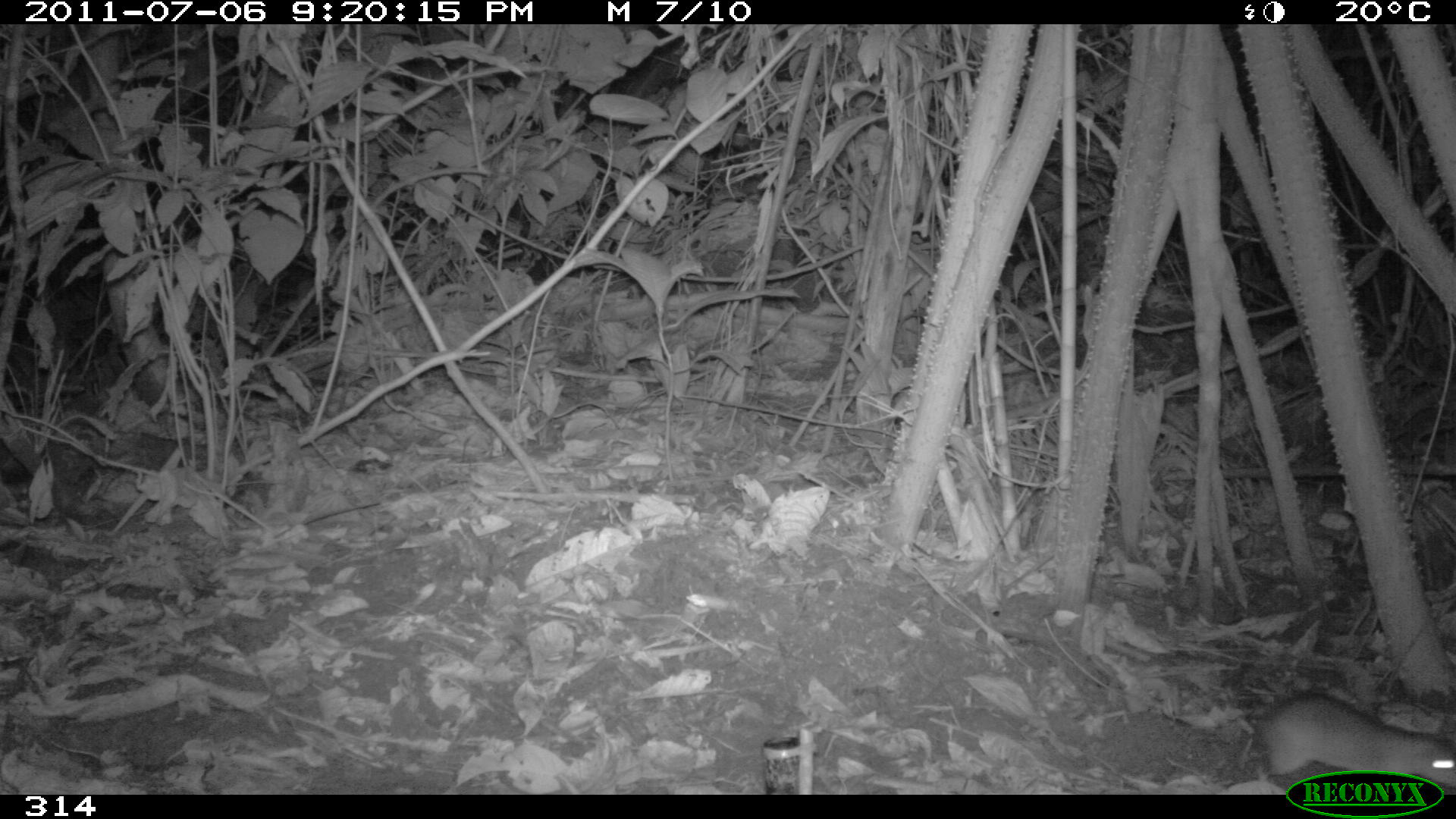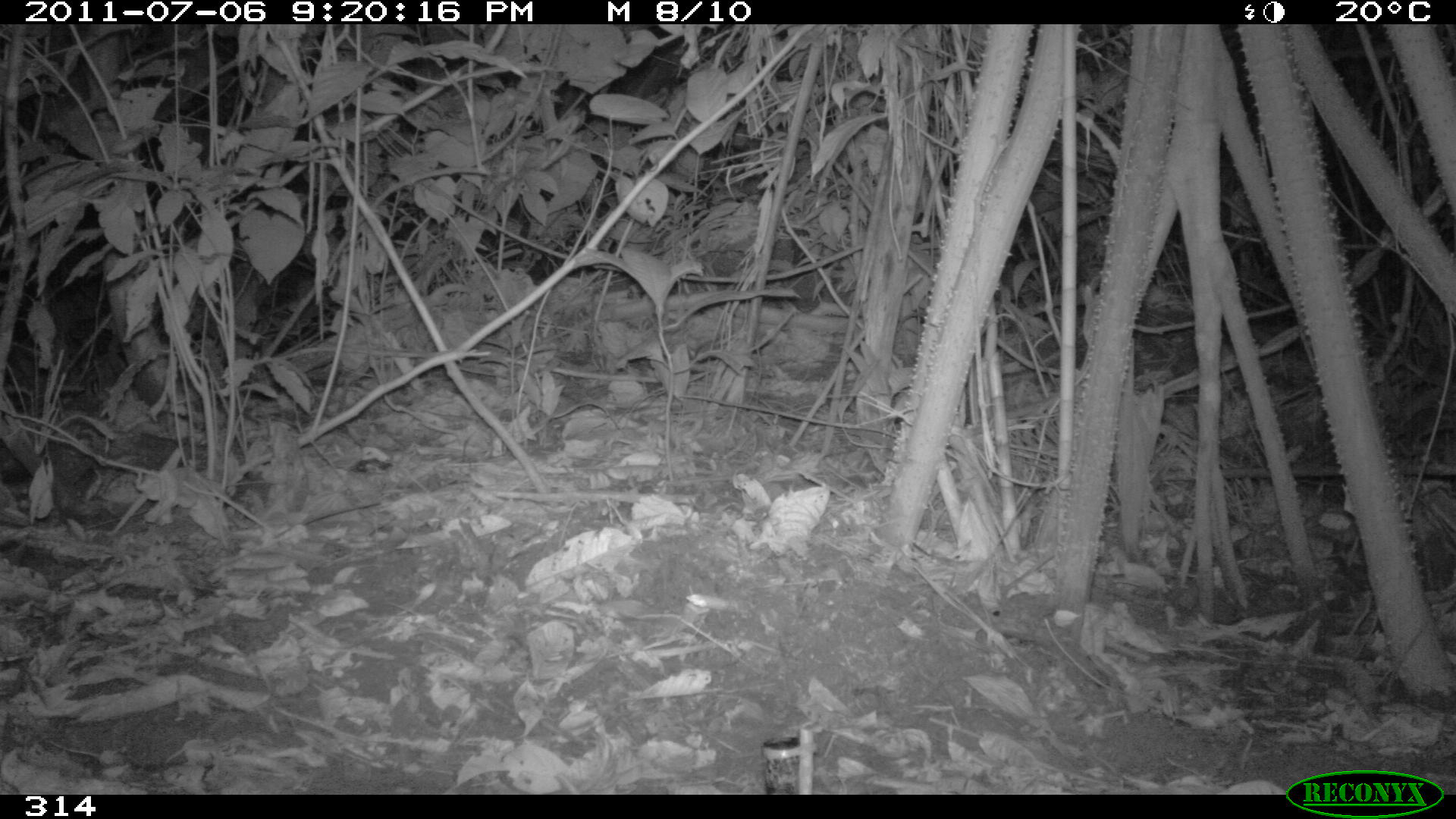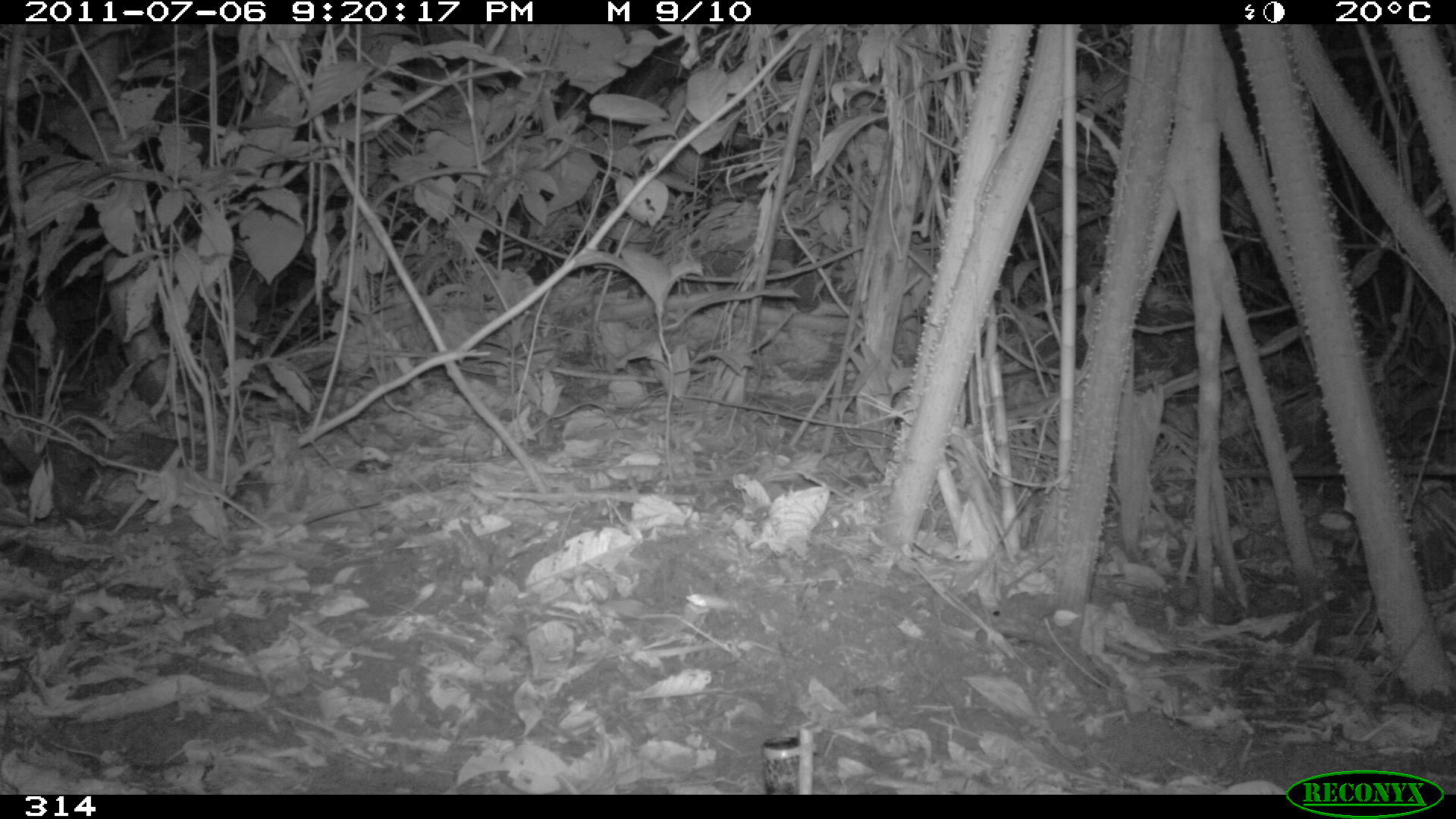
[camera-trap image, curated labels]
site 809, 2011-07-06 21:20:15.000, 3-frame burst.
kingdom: Animalia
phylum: Chordata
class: Mammalia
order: Rodentia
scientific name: Rodentia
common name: rodents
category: unknown rodent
Unknown rodent (rodents) (Rodentia).